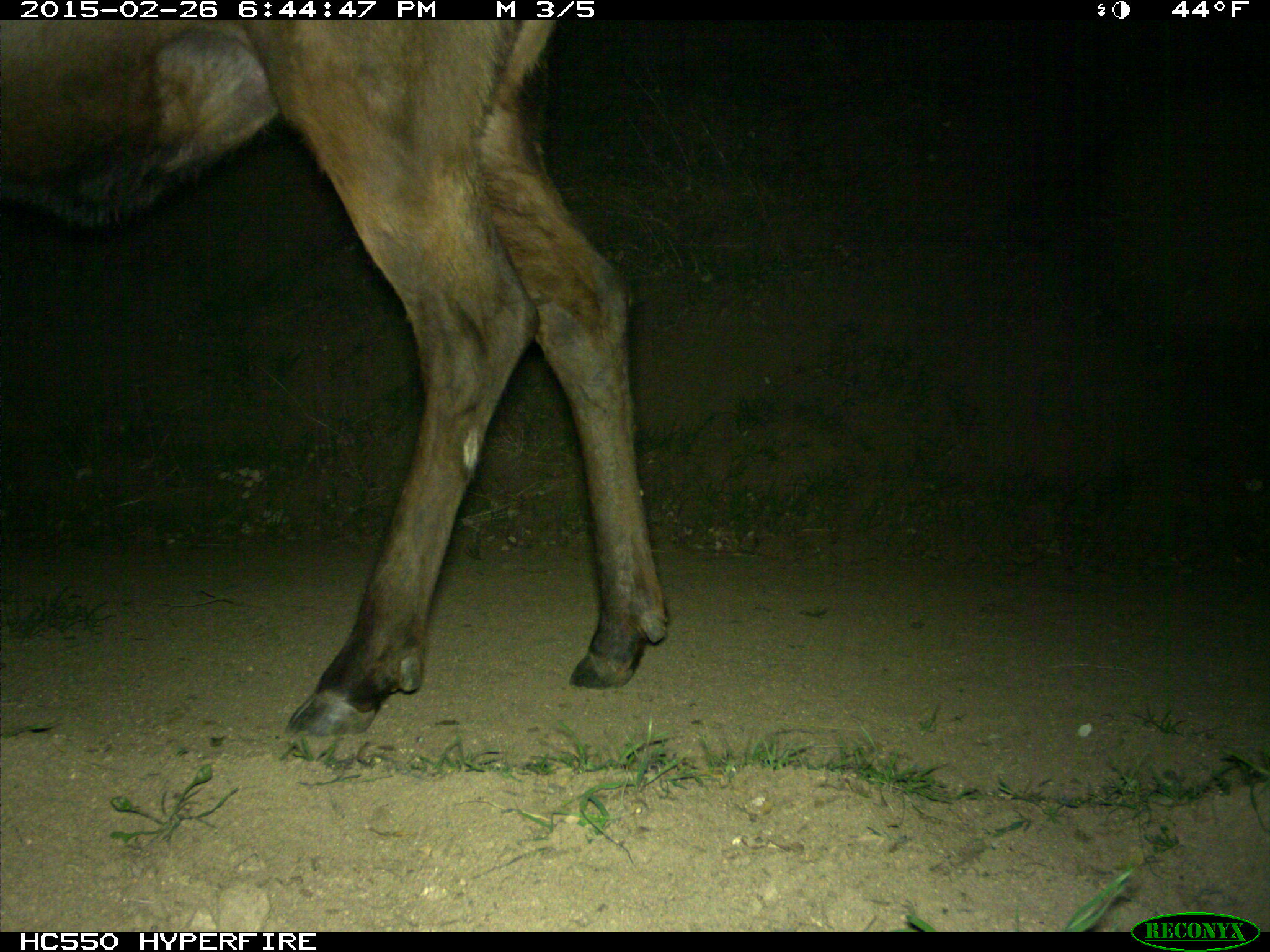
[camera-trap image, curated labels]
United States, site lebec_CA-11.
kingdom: Animalia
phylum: Chordata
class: Mammalia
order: Artiodactyla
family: Cervidae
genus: Cervus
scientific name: Cervus canadensis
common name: elk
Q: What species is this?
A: Cervus canadensis (elk).